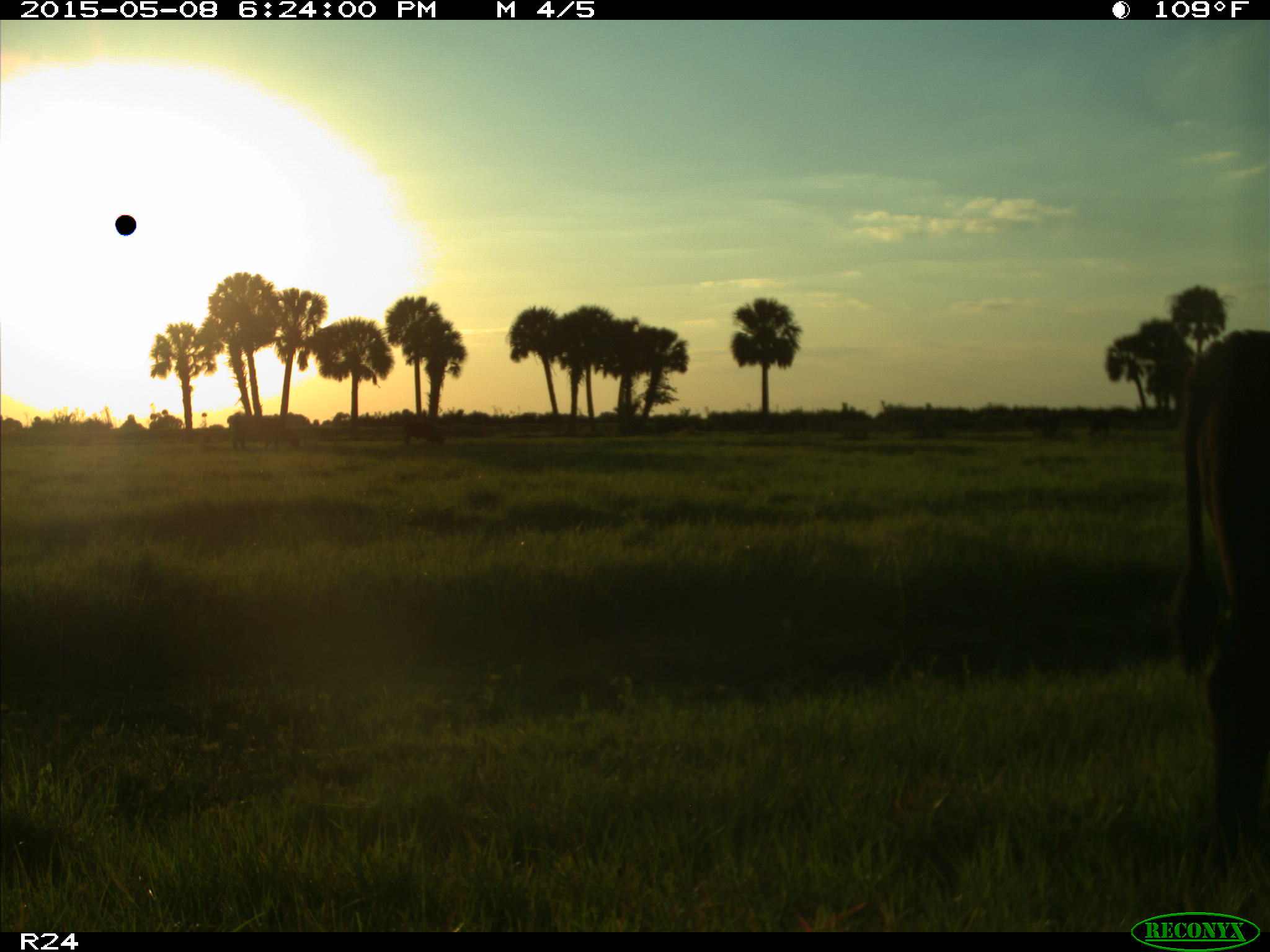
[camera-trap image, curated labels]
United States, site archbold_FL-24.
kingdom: Animalia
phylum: Chordata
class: Mammalia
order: Artiodactyla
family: Bovidae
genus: Bos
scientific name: Bos taurus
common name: domestic cow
Bos taurus (domestic cow).